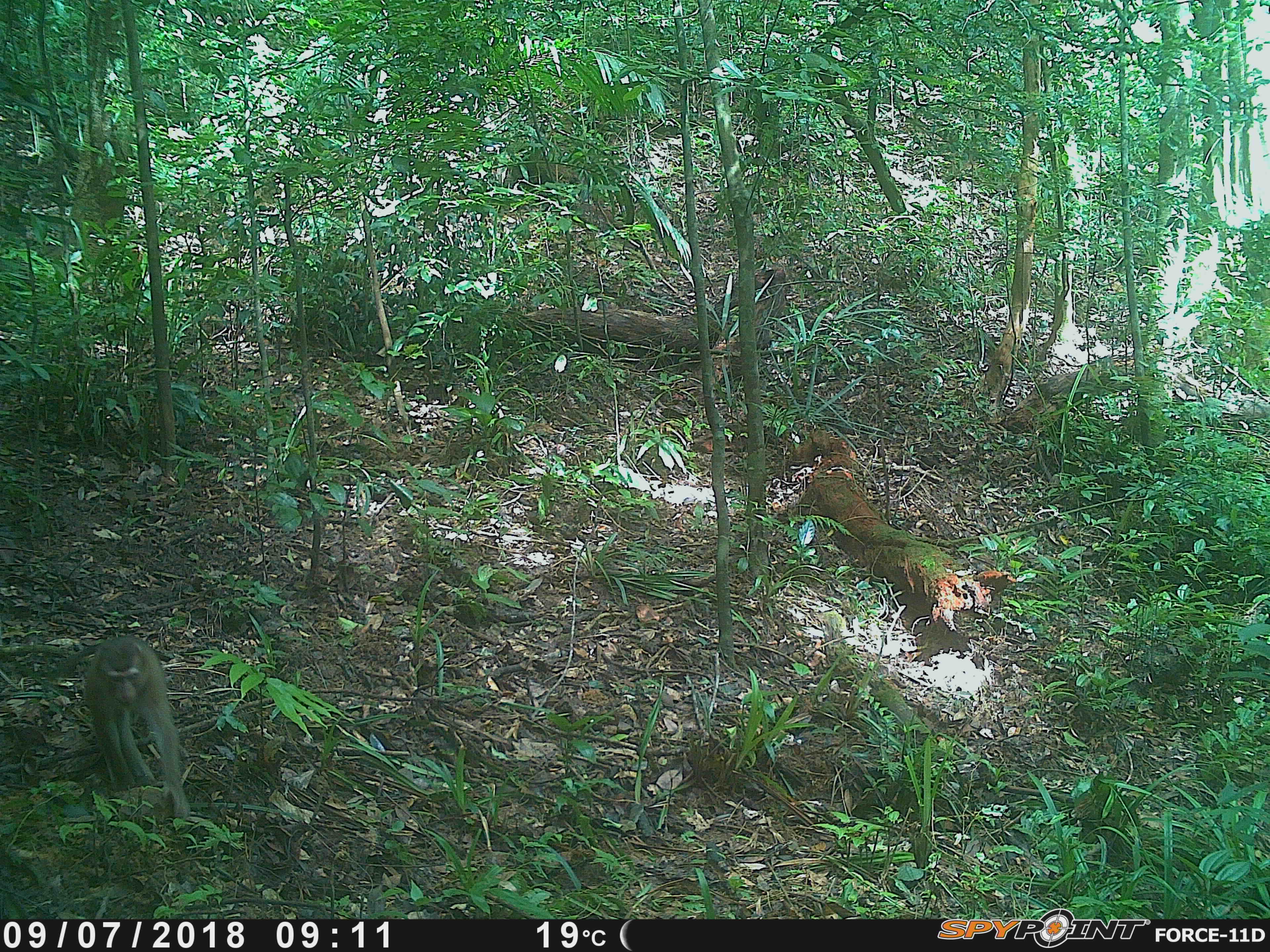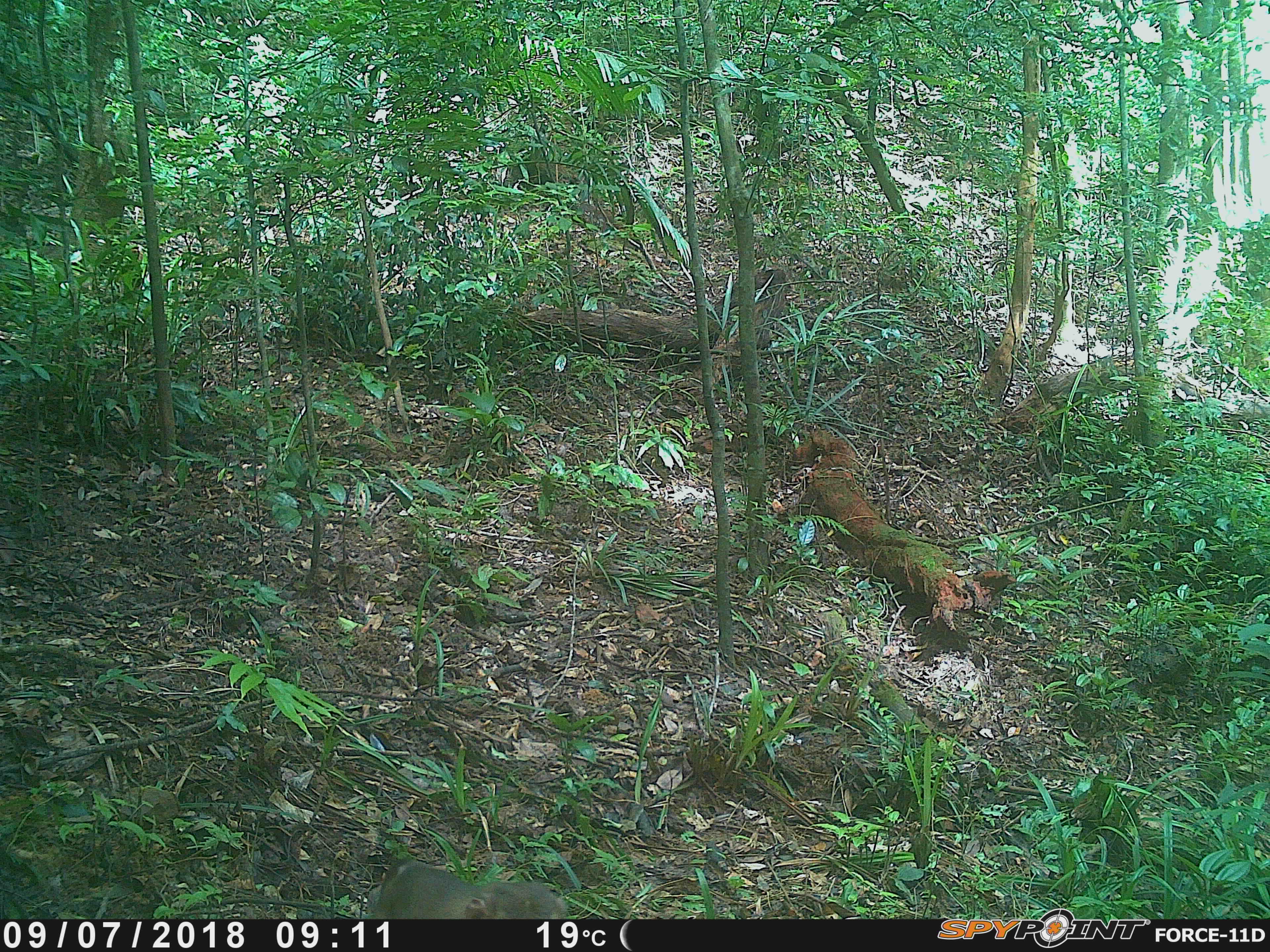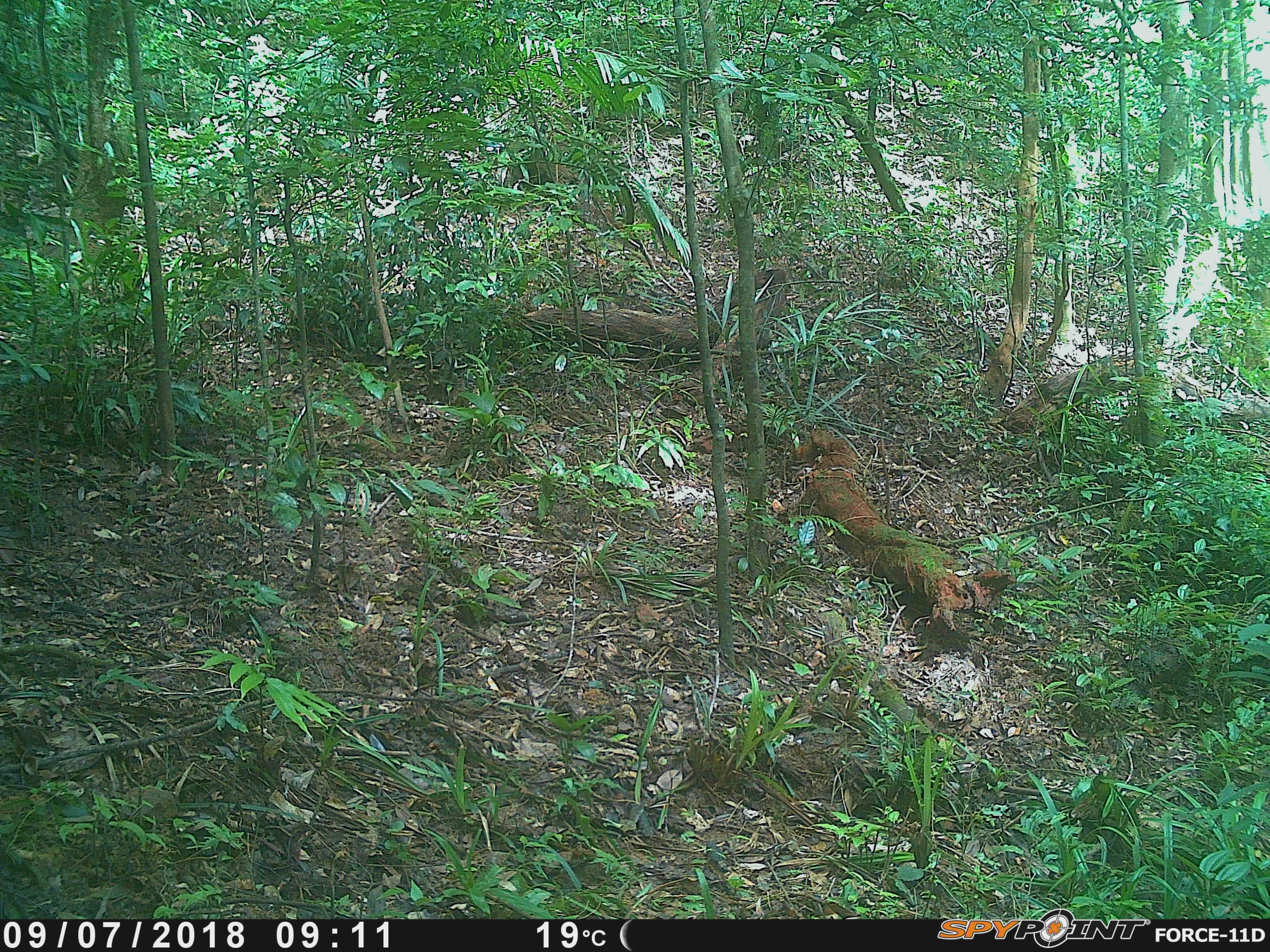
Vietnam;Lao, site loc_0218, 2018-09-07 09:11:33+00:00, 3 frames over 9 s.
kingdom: Animalia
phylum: Chordata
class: Mammalia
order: Primates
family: Cercopithecidae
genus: Macaca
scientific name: Macaca nemestrina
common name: pig-tailed macaque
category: pig tailed macaque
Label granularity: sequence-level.